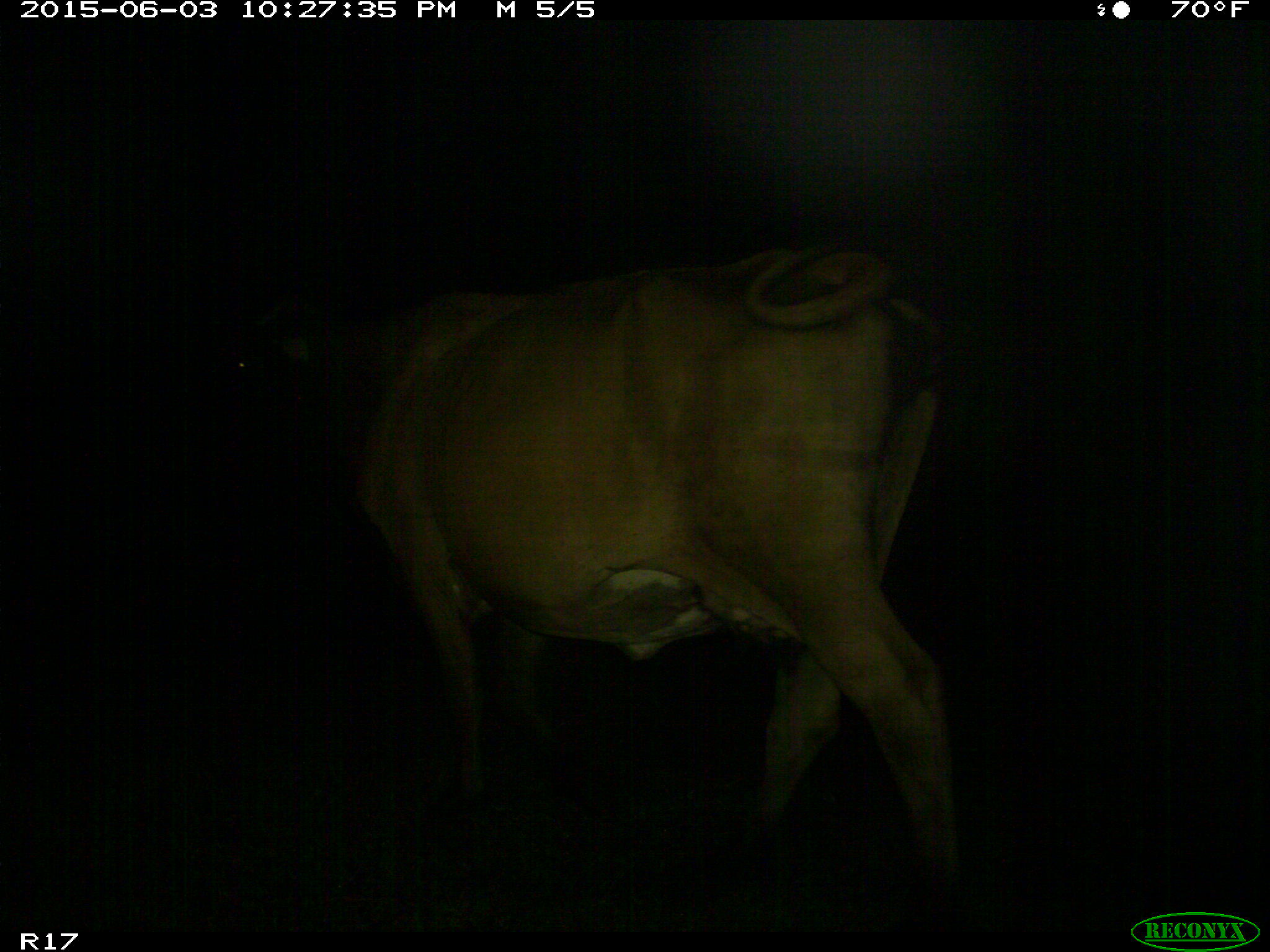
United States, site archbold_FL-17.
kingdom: Animalia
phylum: Chordata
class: Mammalia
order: Artiodactyla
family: Bovidae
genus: Bos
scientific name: Bos taurus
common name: domestic cow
Bos taurus (domestic cow).